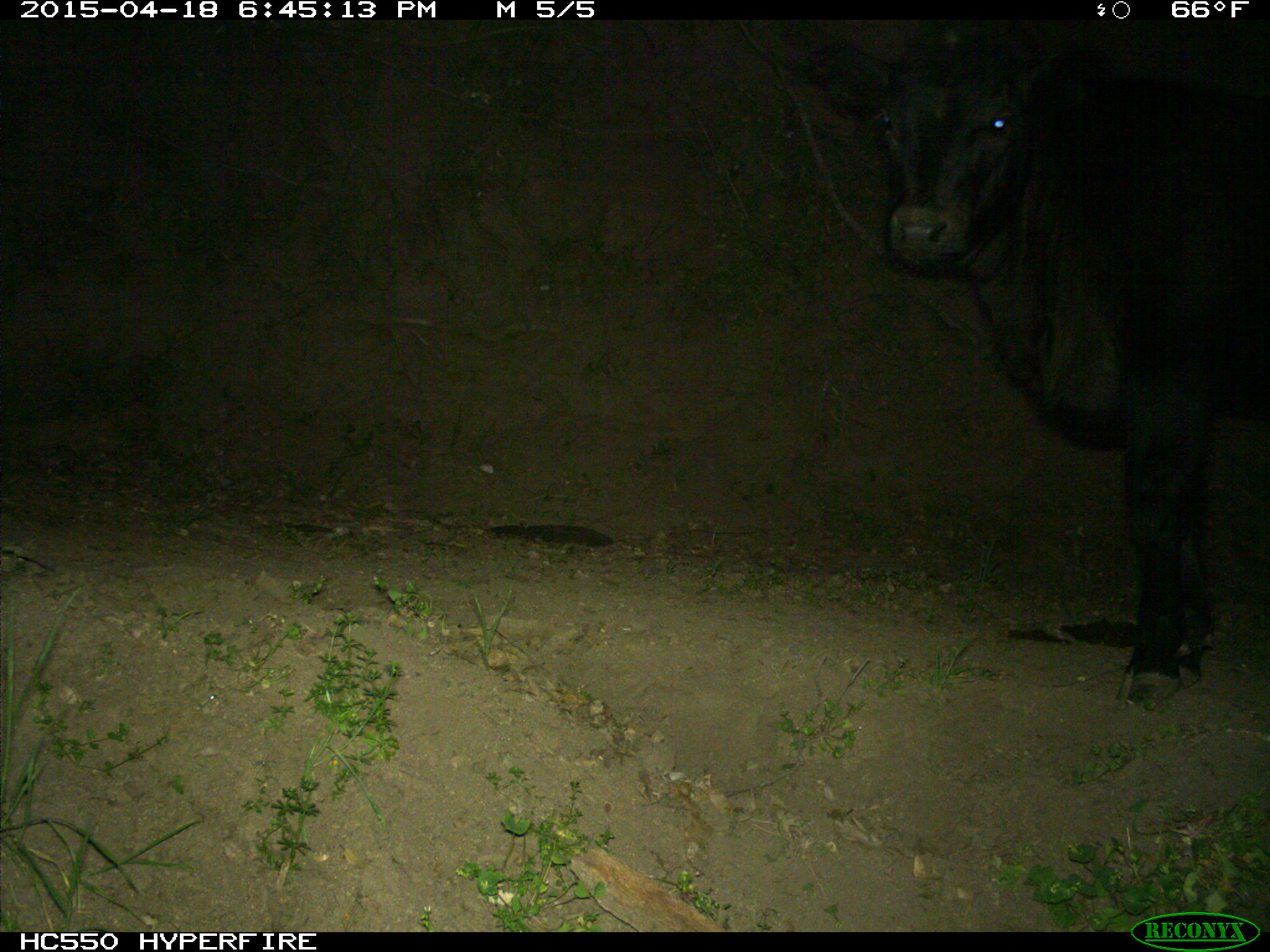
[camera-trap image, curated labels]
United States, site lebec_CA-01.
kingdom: Animalia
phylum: Chordata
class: Mammalia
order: Artiodactyla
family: Bovidae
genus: Bos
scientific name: Bos taurus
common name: domestic cow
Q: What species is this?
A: Bos taurus (domestic cow).